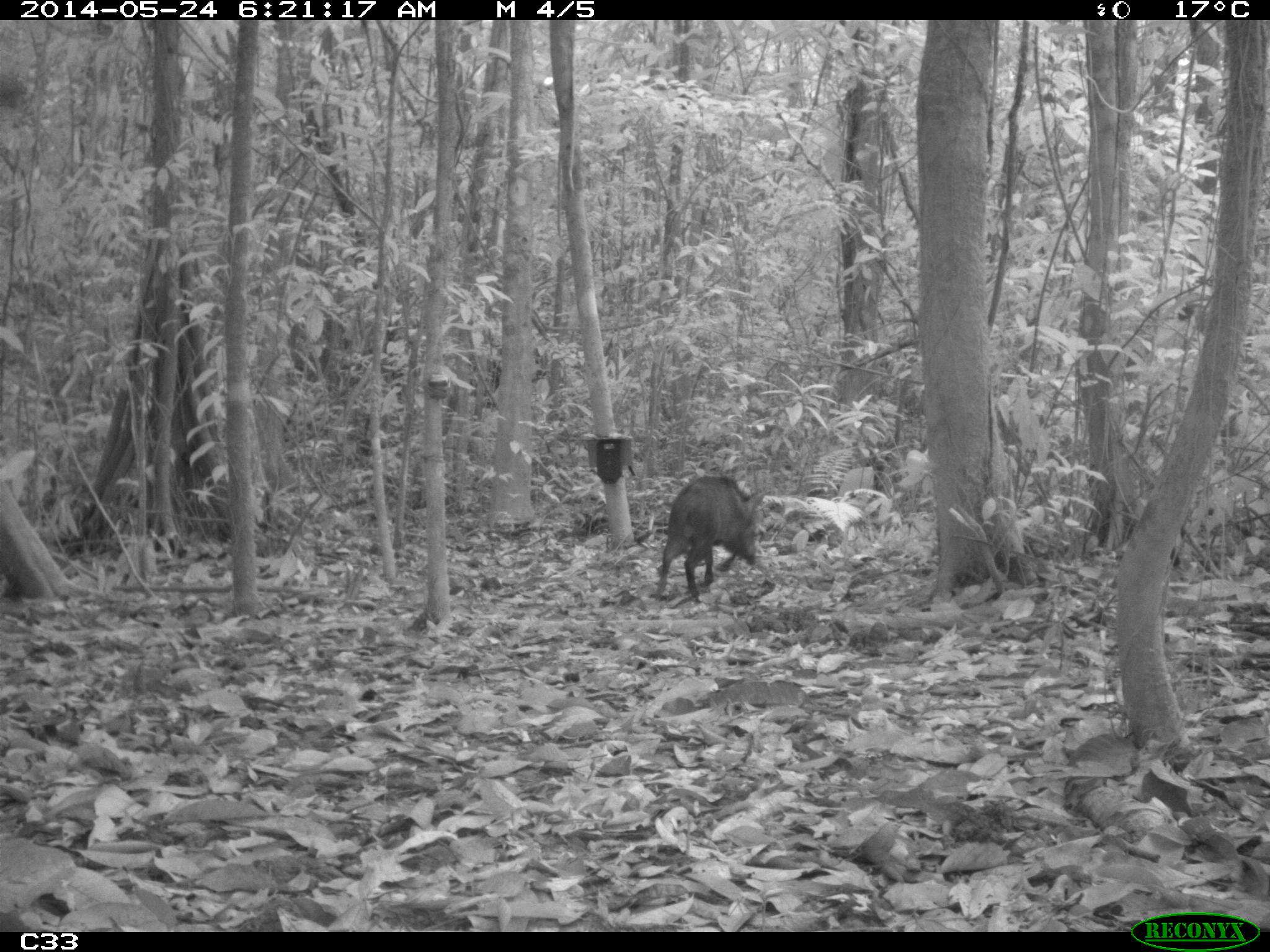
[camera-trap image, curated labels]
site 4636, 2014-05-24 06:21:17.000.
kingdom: Animalia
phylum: Chordata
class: Mammalia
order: Artiodactyla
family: Tayassuidae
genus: Pecari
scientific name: Pecari tajacu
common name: collared peccary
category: tayassu tajacu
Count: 1.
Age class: adult.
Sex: male.